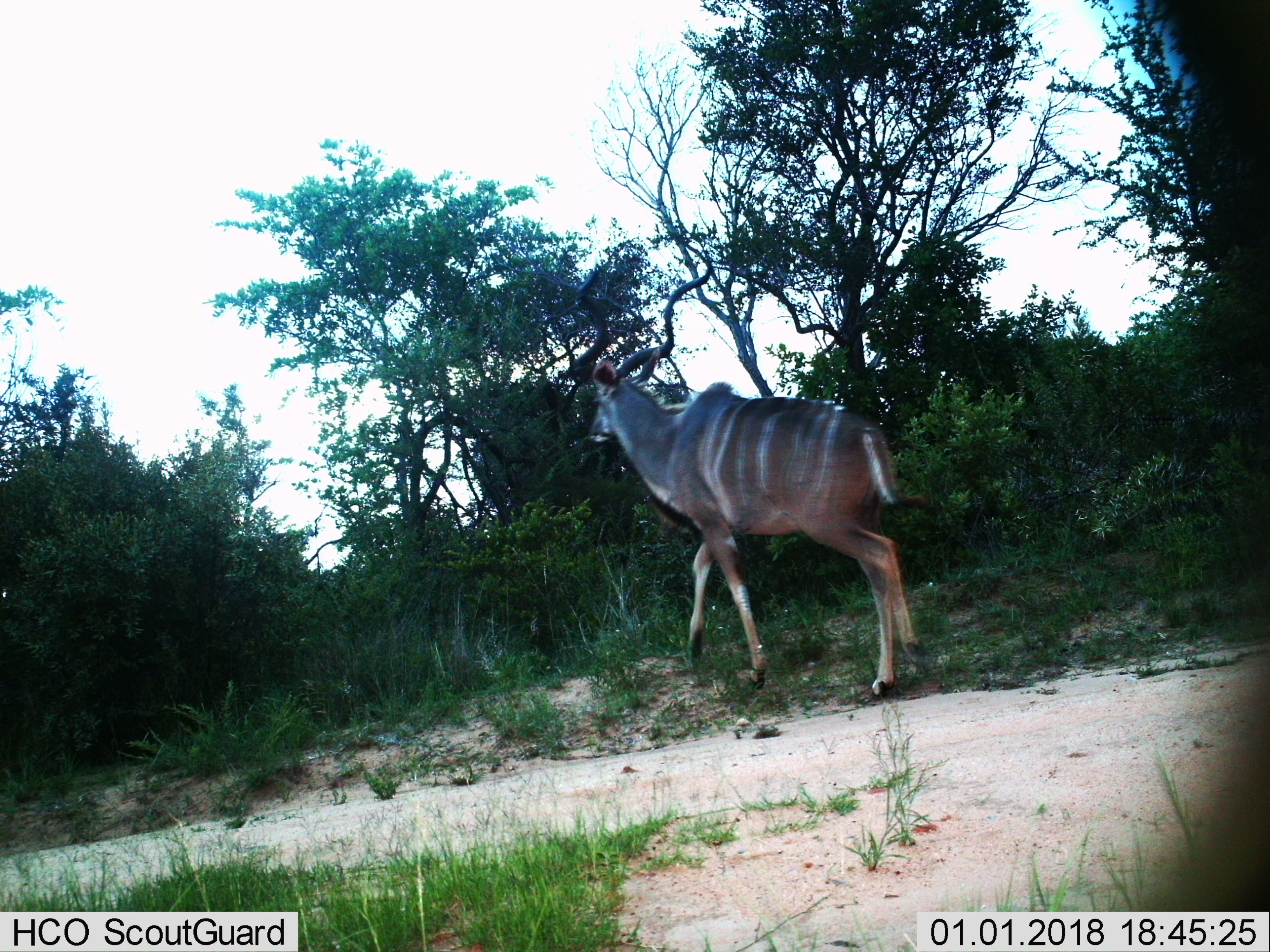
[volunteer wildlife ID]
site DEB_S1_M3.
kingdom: Animalia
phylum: Chordata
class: Mammalia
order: Artiodactyla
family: Bovidae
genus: Tragelaphus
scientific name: Tragelaphus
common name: kudu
Kudu (Tragelaphus), count 1. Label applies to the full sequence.